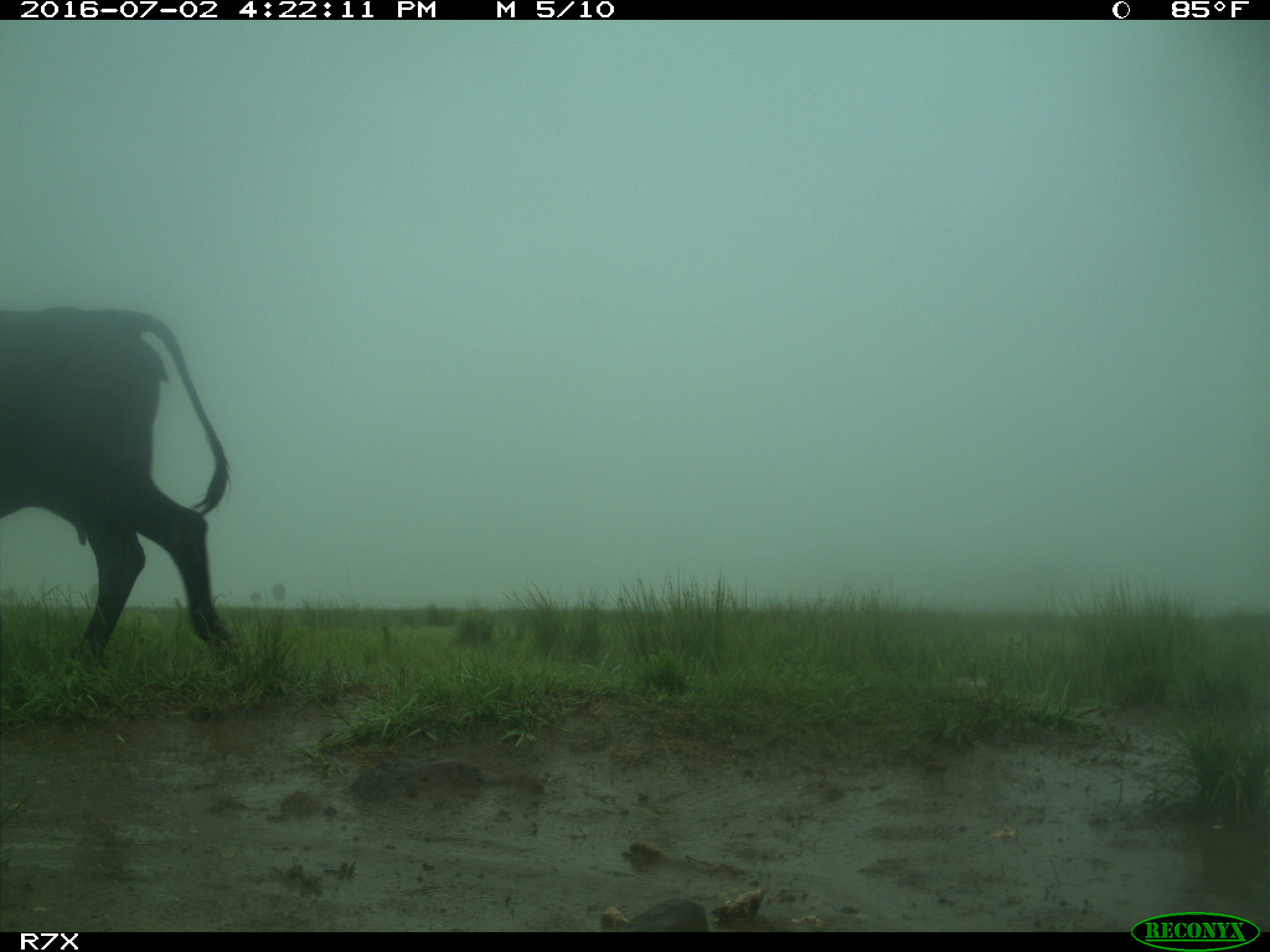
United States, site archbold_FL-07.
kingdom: Animalia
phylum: Chordata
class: Mammalia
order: Artiodactyla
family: Bovidae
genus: Bos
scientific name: Bos taurus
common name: domestic cow